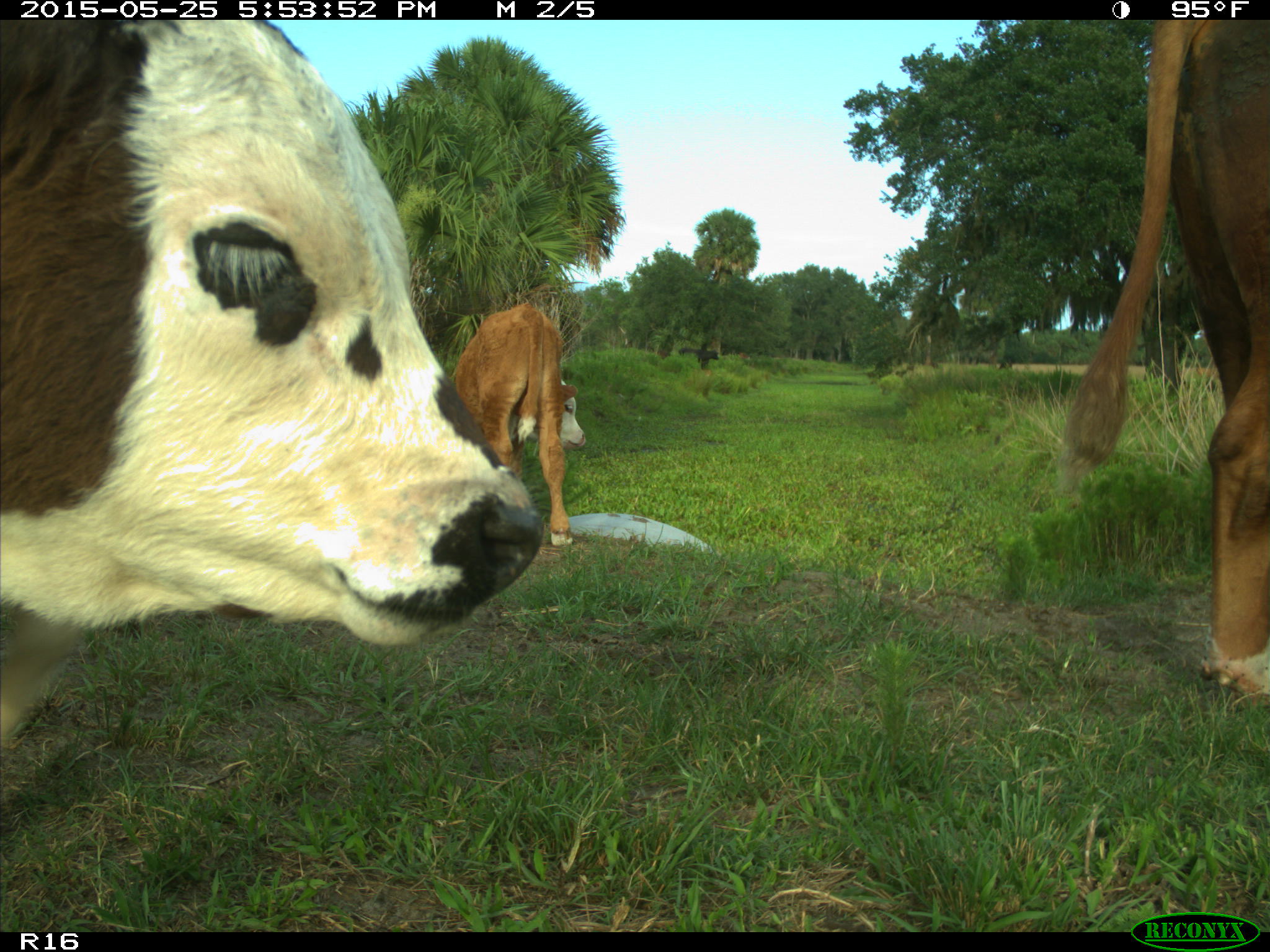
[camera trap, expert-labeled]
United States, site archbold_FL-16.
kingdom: Animalia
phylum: Chordata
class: Mammalia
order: Artiodactyla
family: Bovidae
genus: Bos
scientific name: Bos taurus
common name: domestic cow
Bos taurus (domestic cow).